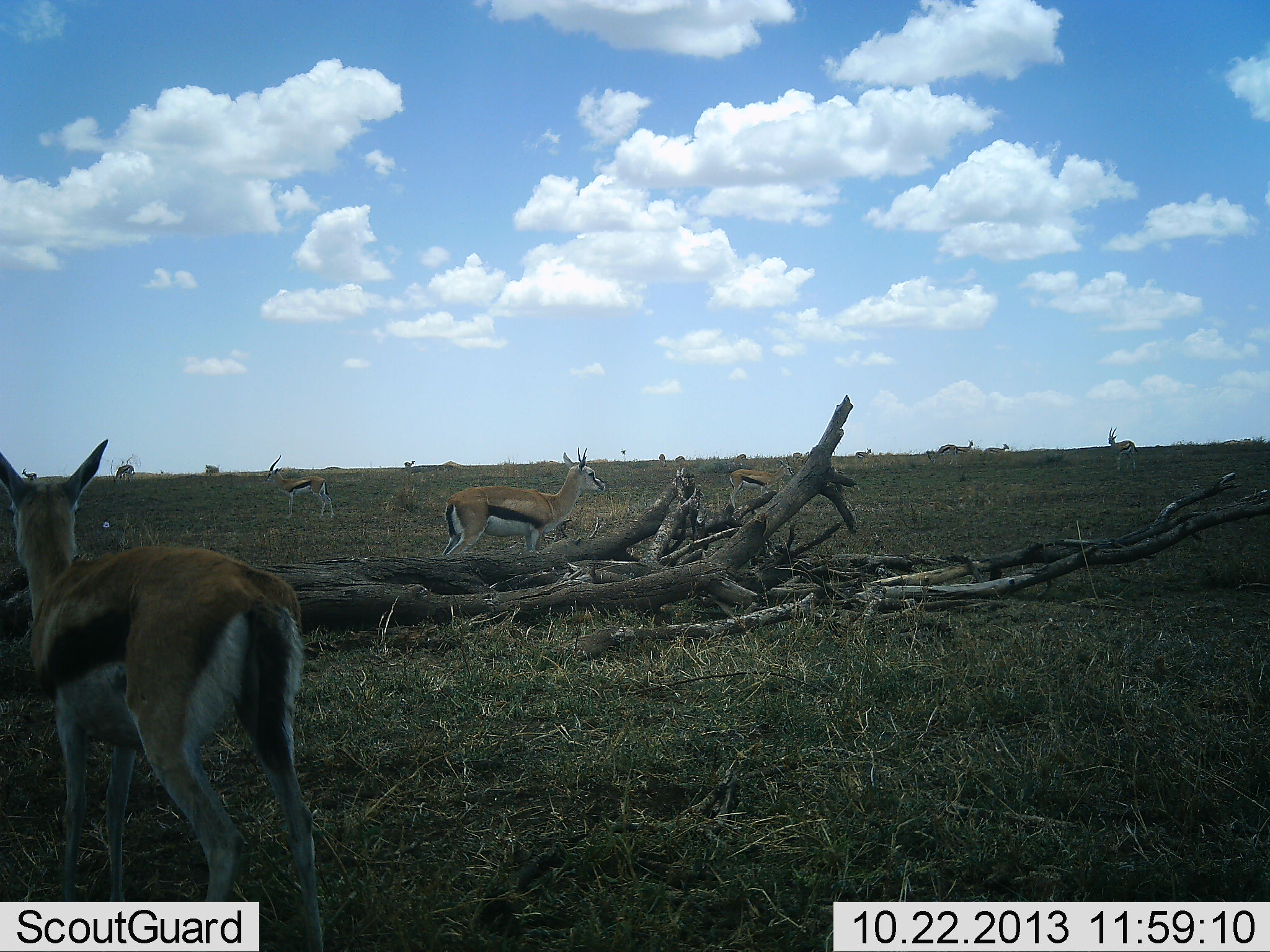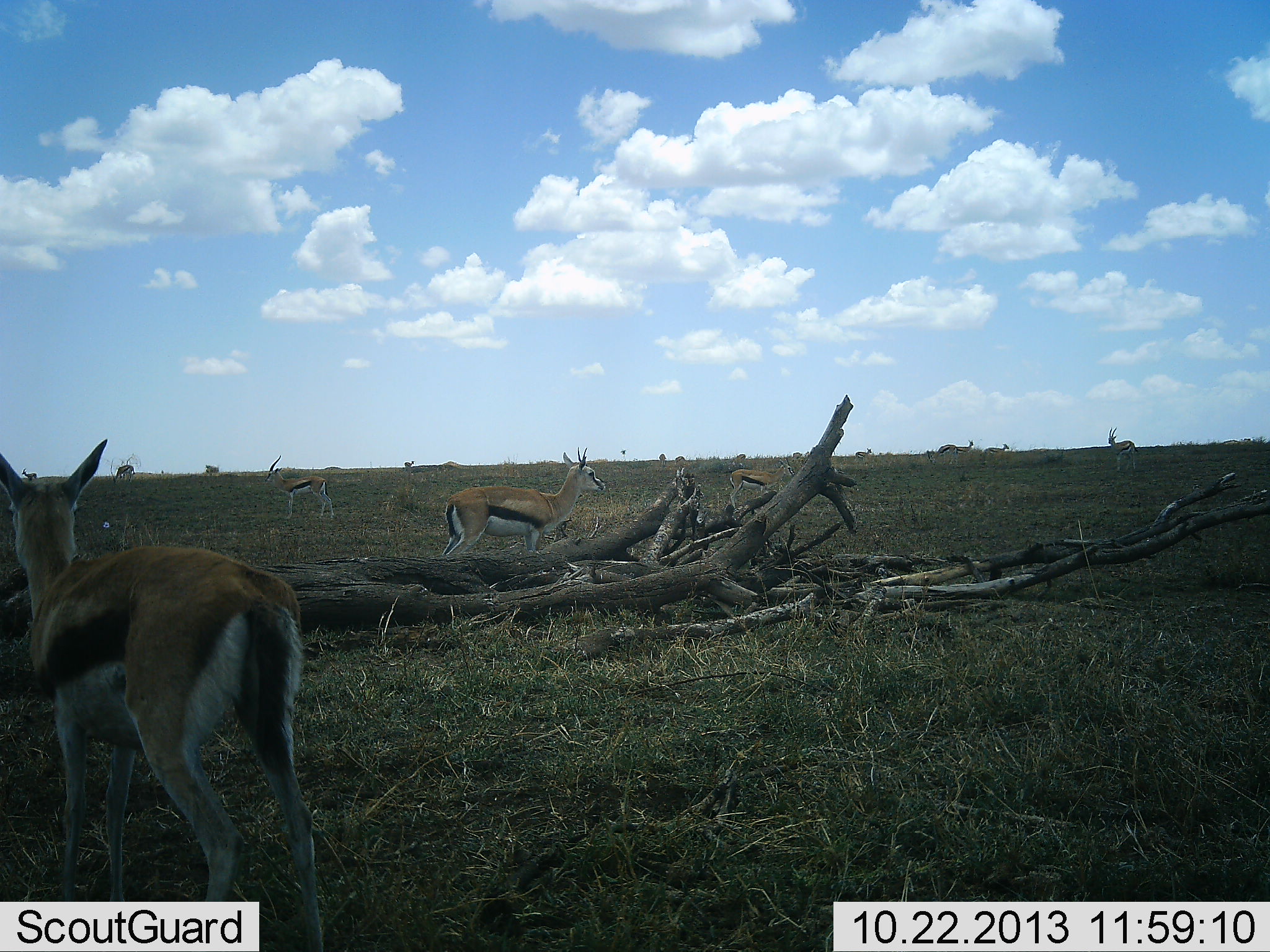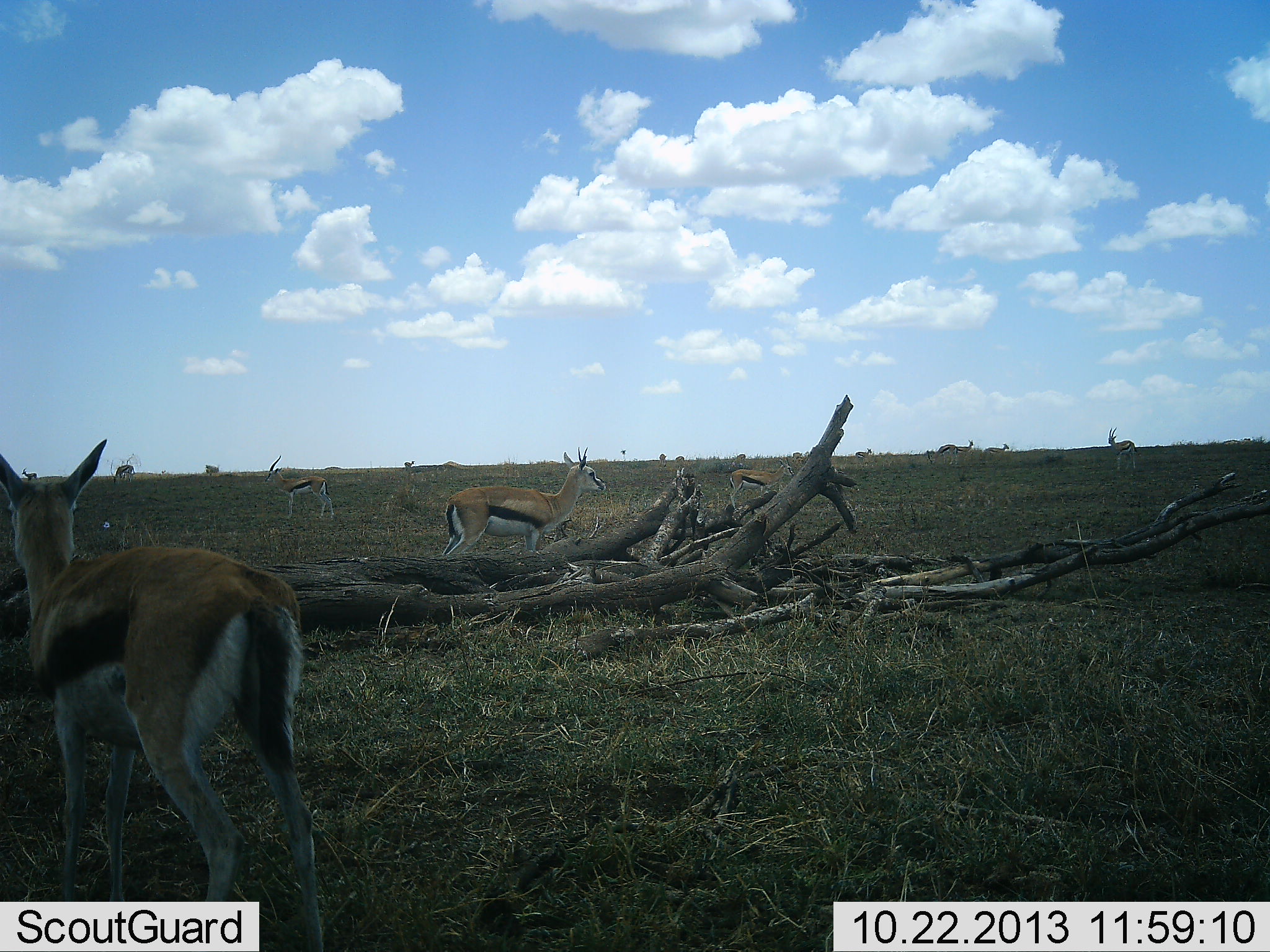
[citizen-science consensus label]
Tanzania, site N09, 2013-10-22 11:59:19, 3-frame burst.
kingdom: Animalia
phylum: Chordata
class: Mammalia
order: Artiodactyla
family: Bovidae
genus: Eudorcas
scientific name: Eudorcas thomsonii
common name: thomson's gazelle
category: gazellethomsons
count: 8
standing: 95%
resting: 5%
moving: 5%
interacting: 5%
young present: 0%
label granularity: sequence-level